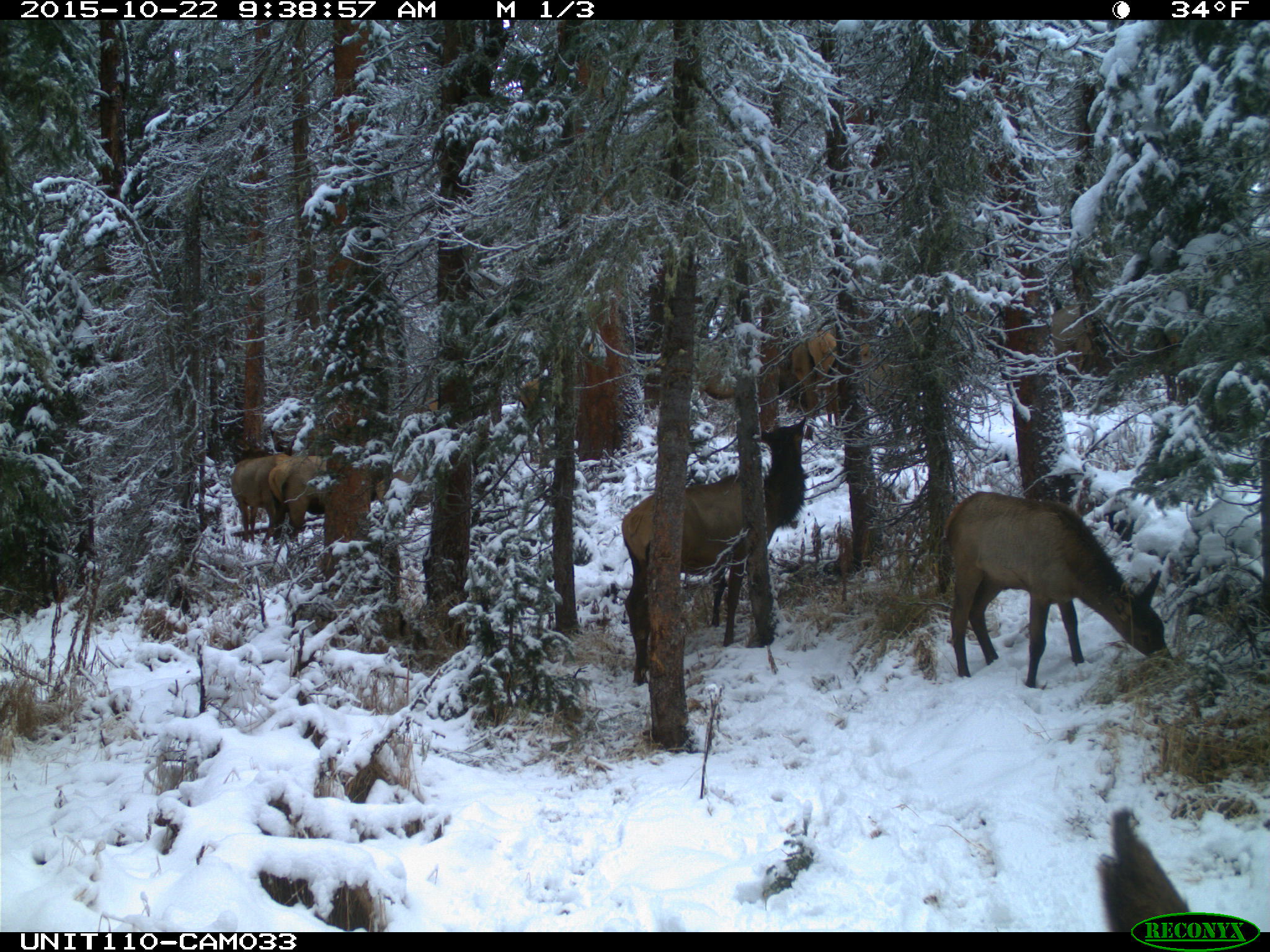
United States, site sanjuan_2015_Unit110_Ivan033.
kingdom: Animalia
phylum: Chordata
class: Mammalia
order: Artiodactyla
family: Cervidae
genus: Cervus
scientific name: Cervus elaphus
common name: red deer